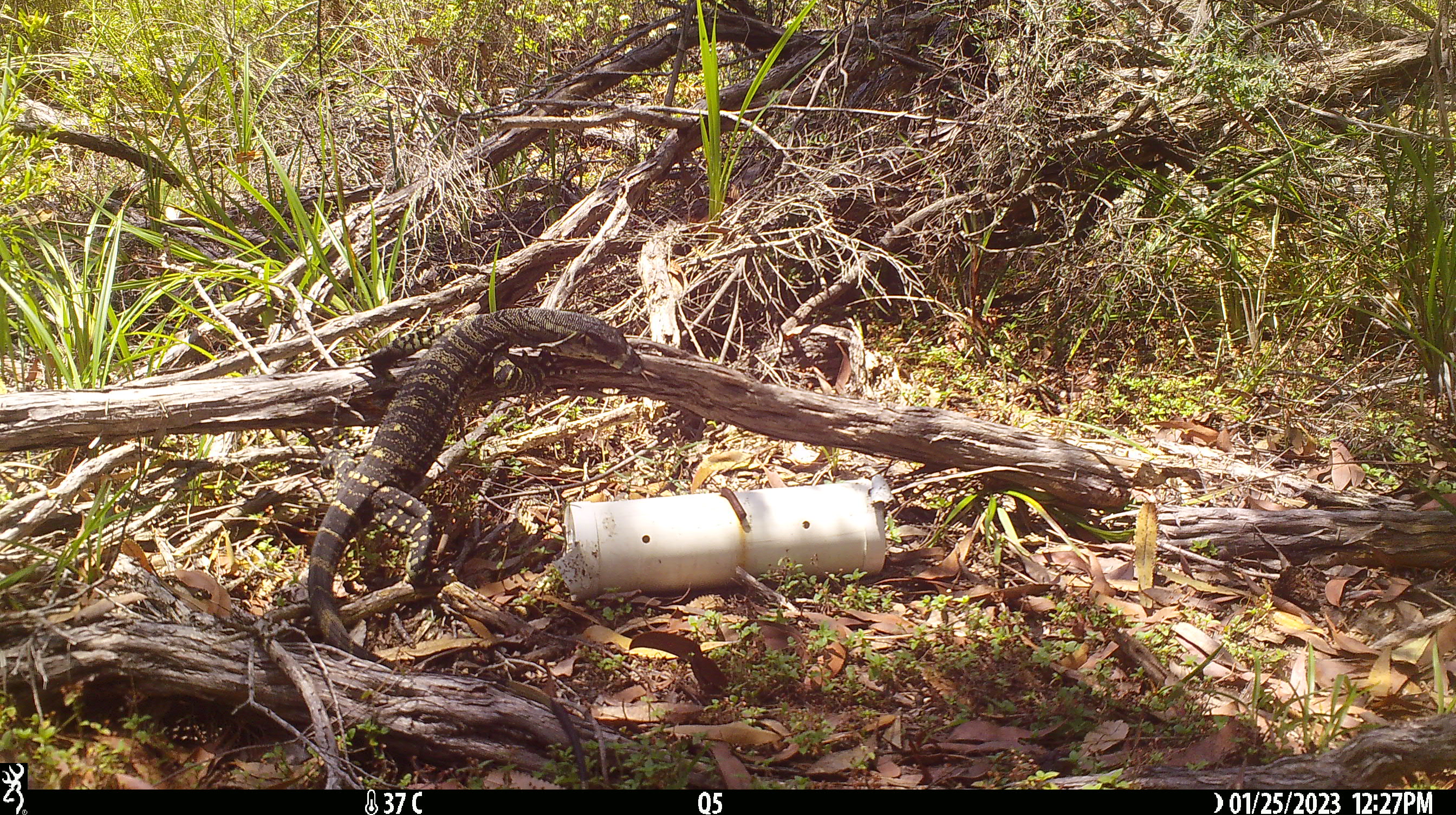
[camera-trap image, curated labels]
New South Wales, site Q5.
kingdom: Animalia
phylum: Chordata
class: Reptilia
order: Squamata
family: Varanidae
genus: Varanus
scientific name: Varanus varius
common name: lace monitor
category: goanna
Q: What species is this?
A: Goanna (lace monitor) (Varanus varius).